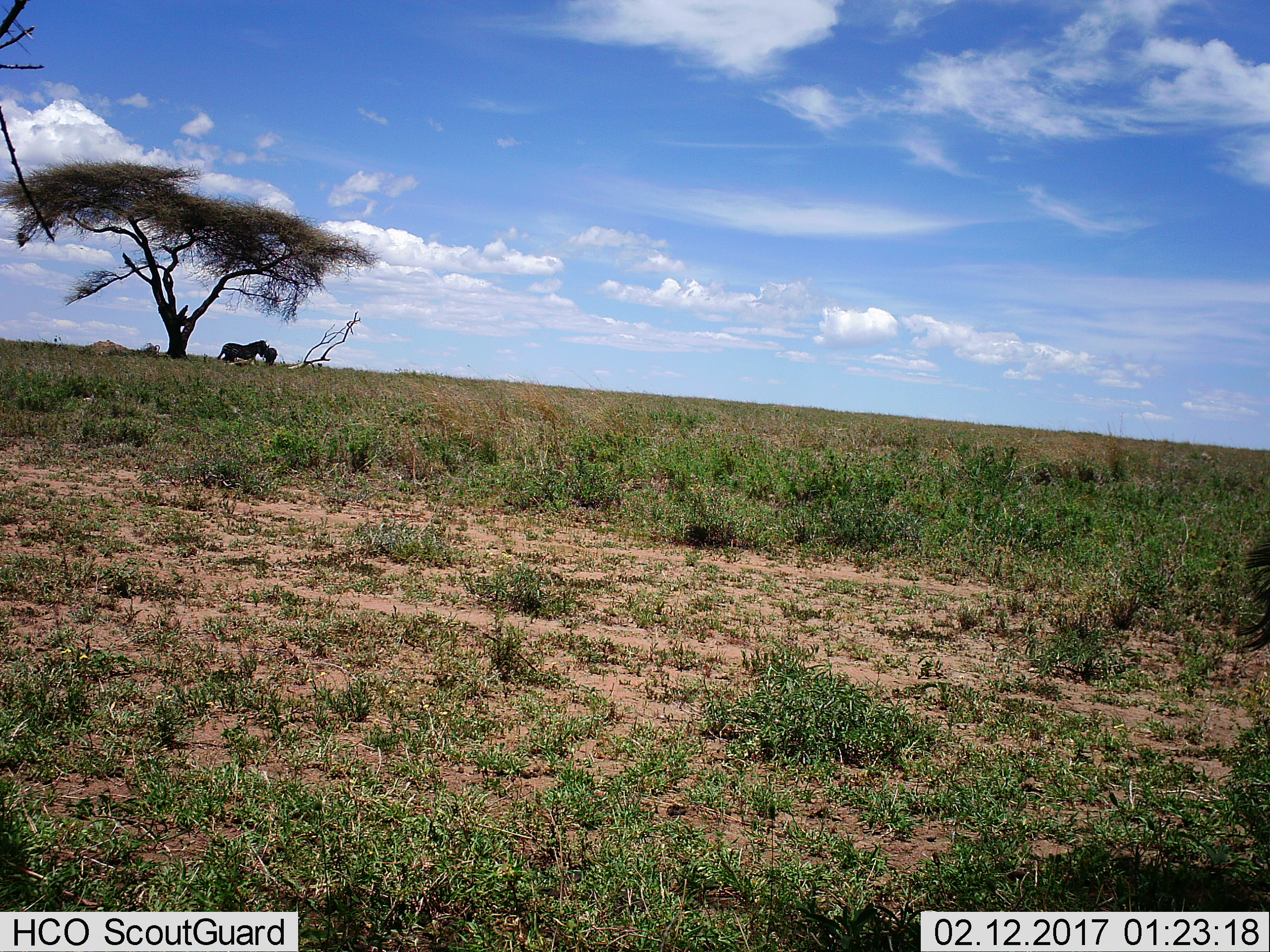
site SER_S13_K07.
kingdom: Animalia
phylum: Chordata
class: Mammalia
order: Perissodactyla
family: Equidae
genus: Equus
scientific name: Equus quagga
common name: plains zebra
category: zebraplains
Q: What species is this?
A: Zebraplains (plains zebra) (Equus quagga).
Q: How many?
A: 2.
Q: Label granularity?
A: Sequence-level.